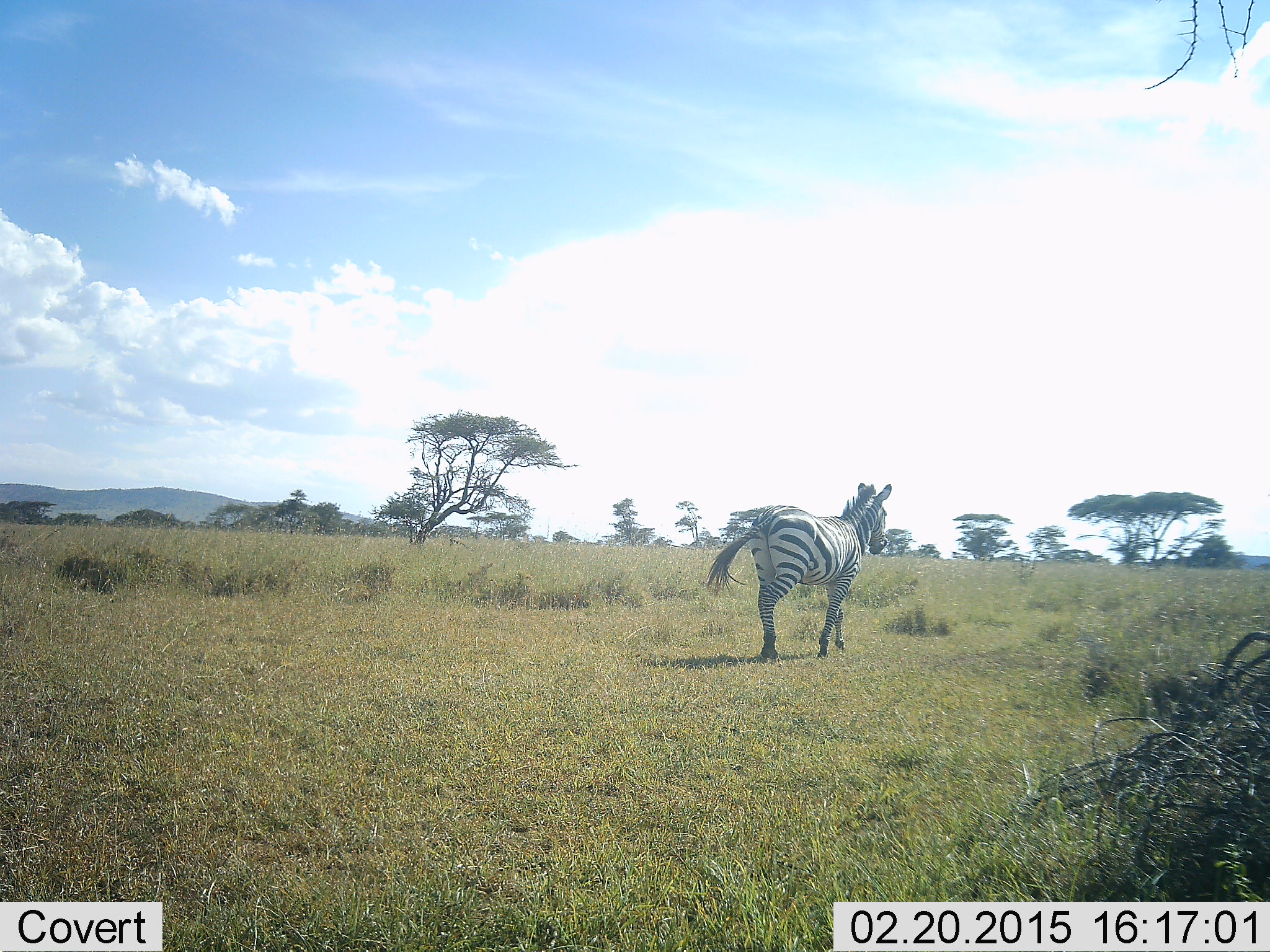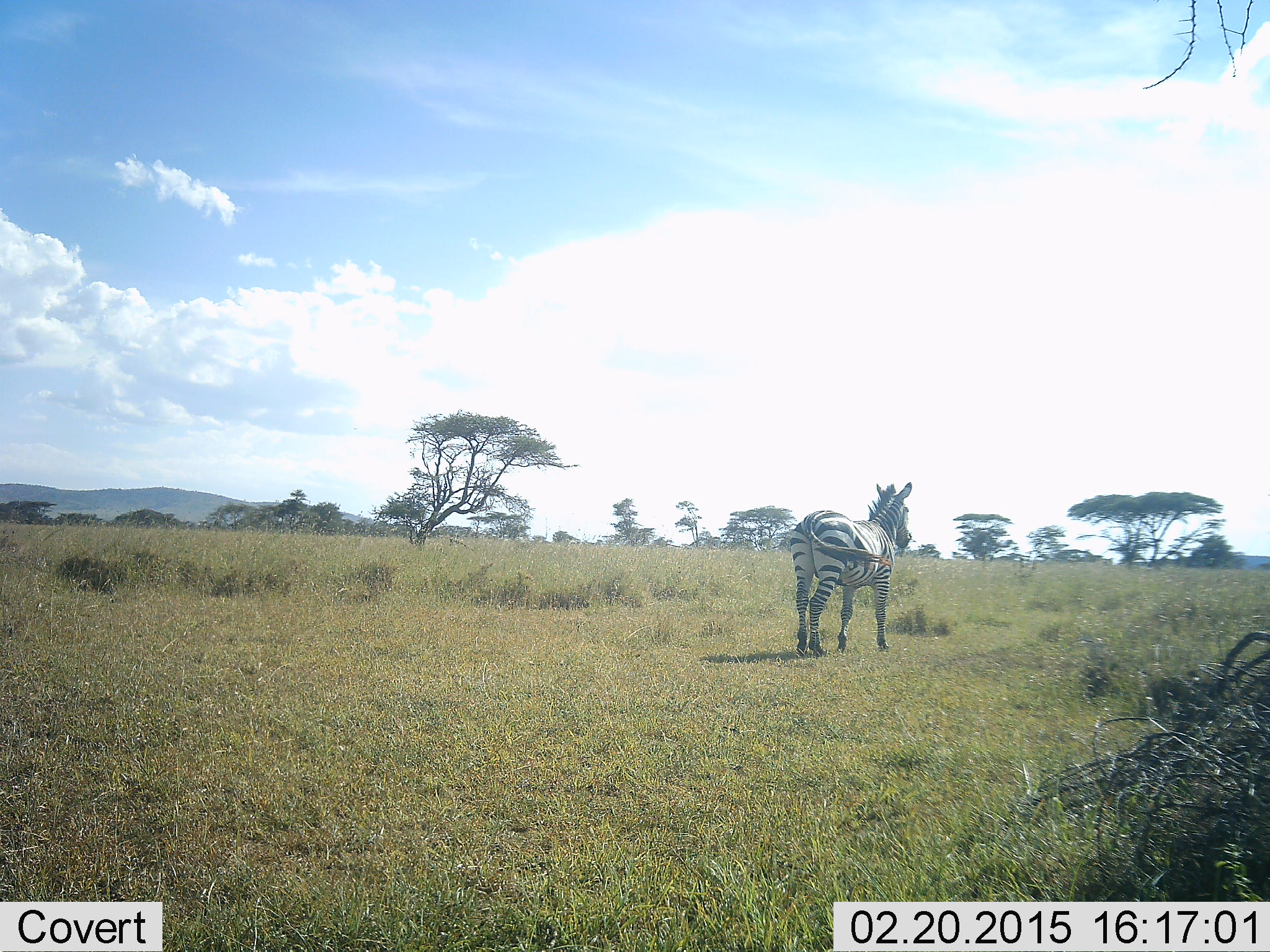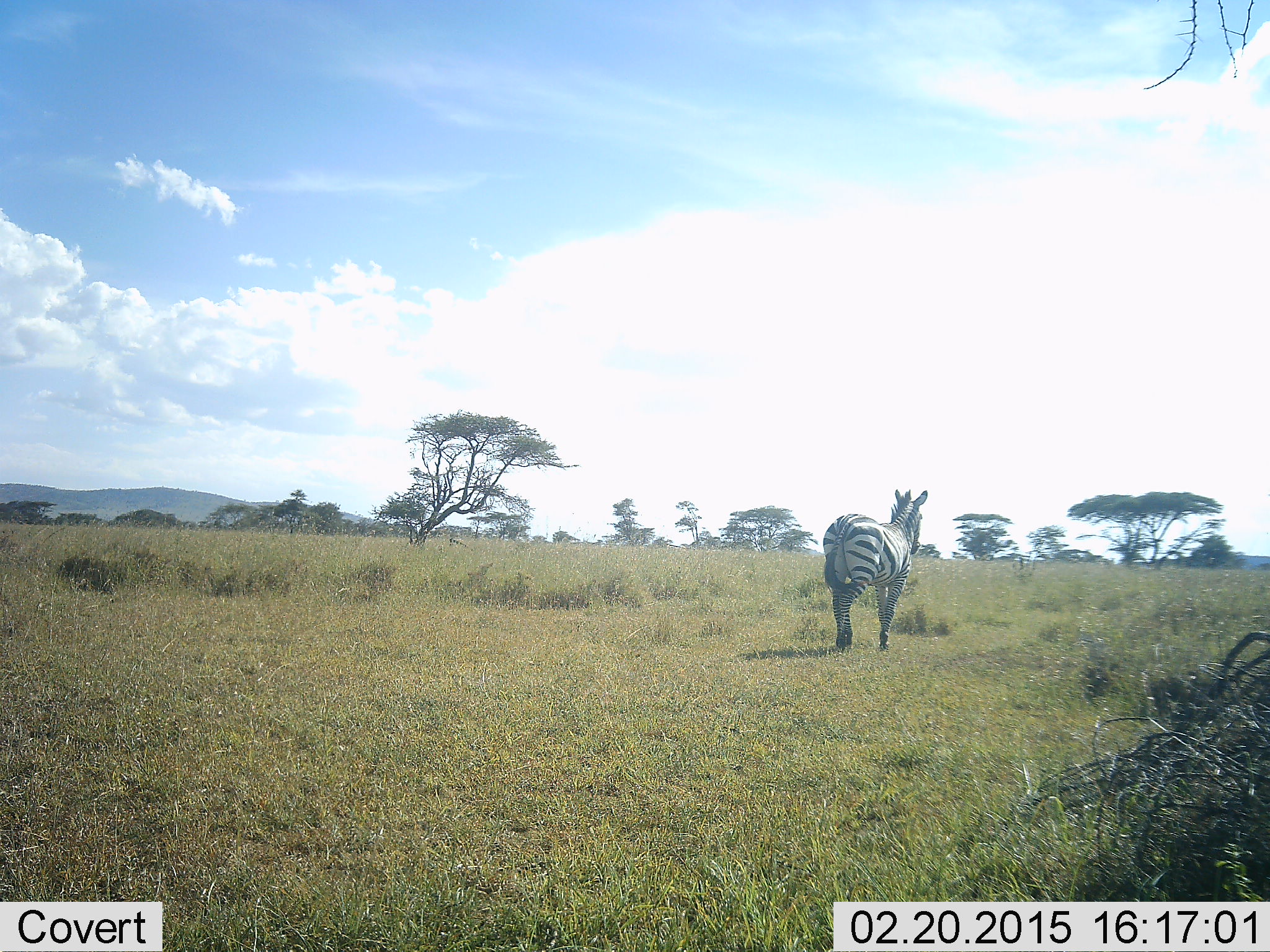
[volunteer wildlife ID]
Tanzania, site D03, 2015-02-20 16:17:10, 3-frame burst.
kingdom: Animalia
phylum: Chordata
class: Mammalia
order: Perissodactyla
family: Equidae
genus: Equus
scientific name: Equus quagga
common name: plains zebra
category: zebra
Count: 1.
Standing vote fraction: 30%.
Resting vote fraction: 0%.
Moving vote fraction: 80%.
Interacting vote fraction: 0%.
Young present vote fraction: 0%.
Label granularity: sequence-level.